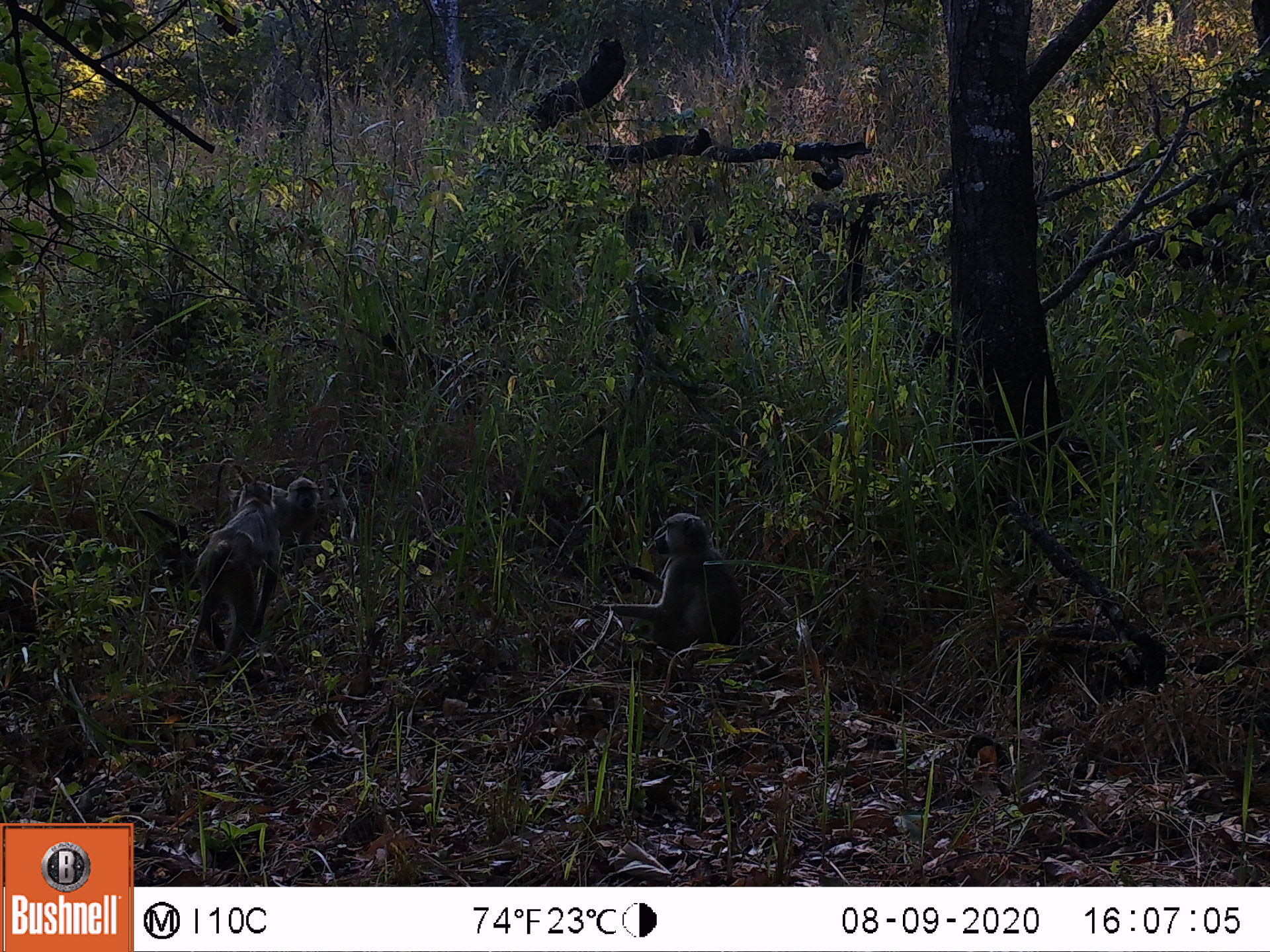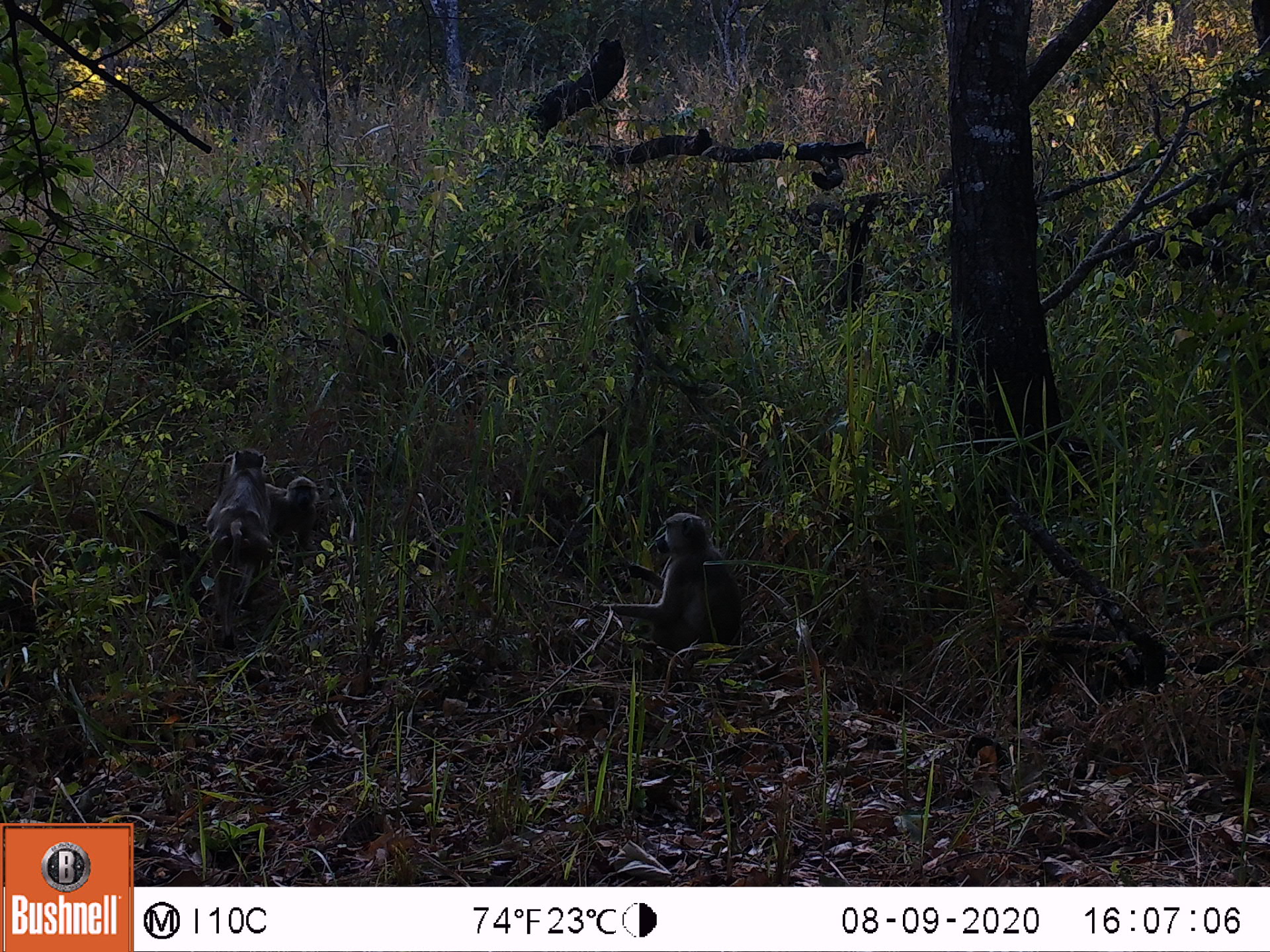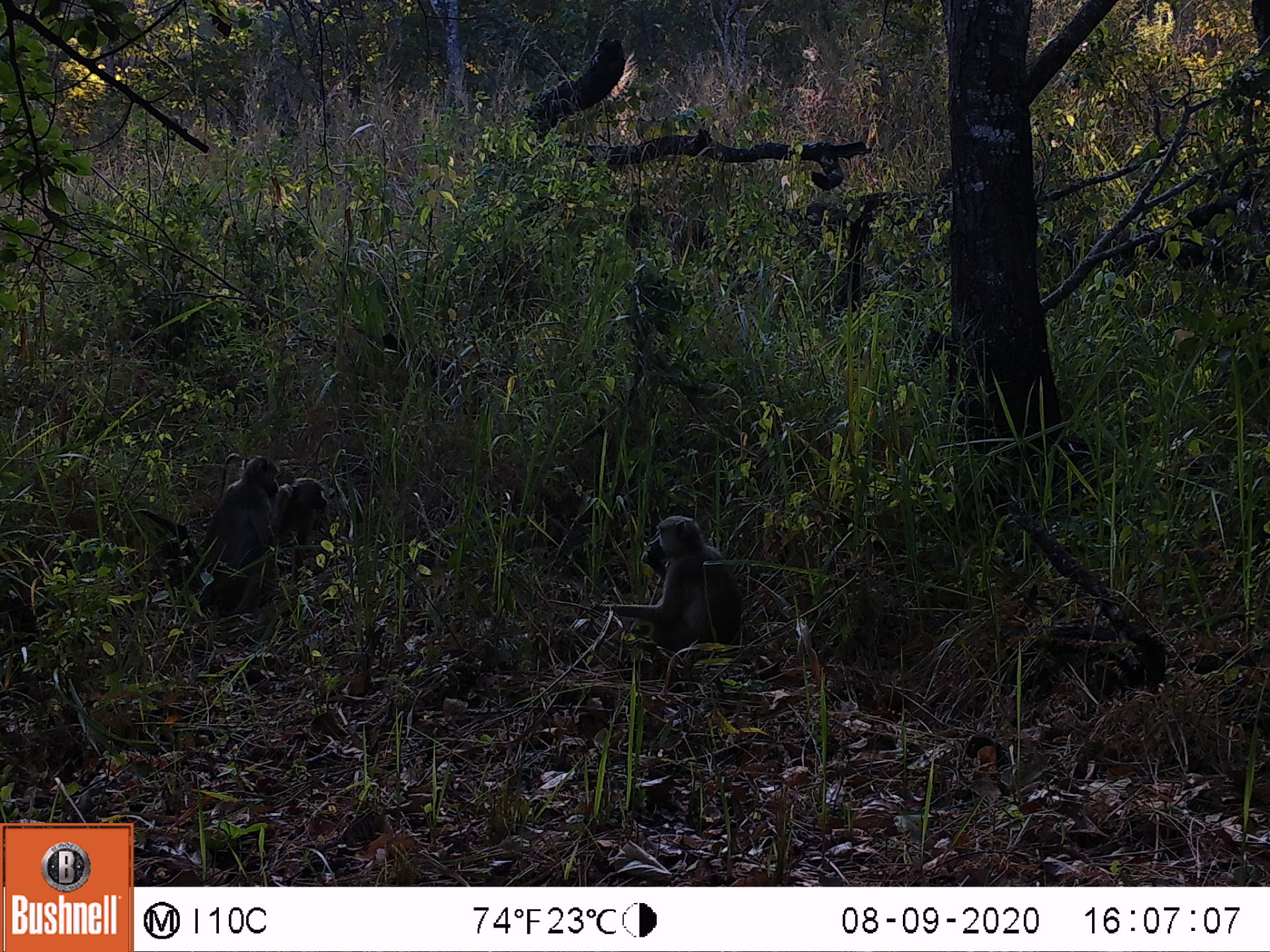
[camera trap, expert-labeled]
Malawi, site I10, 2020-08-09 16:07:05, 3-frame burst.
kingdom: Animalia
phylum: Chordata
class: Mammalia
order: Primates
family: Cercopithecidae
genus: Papio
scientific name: Papio cynocephalus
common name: yellow baboon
Yellow baboon (Papio cynocephalus), count 3.